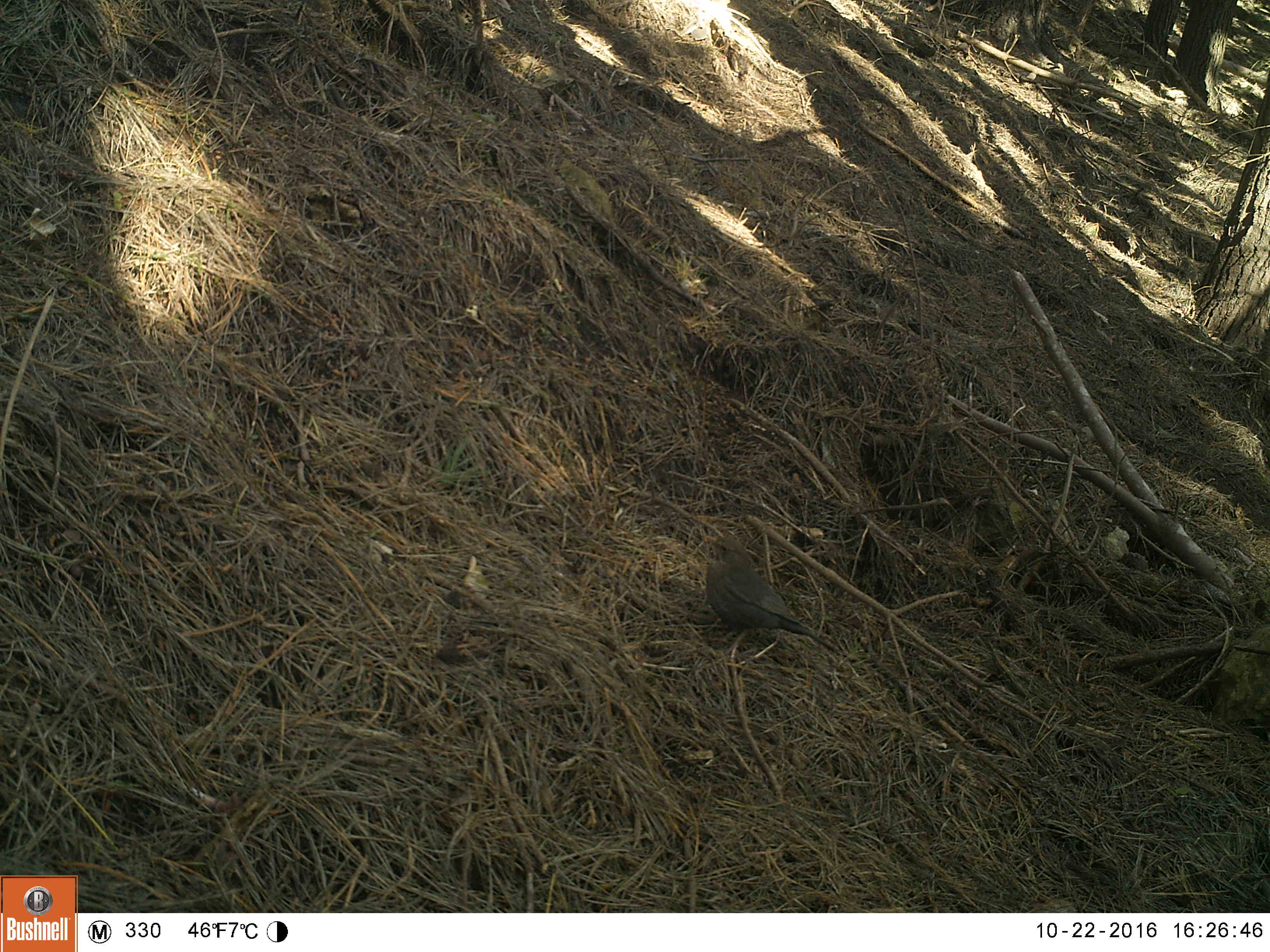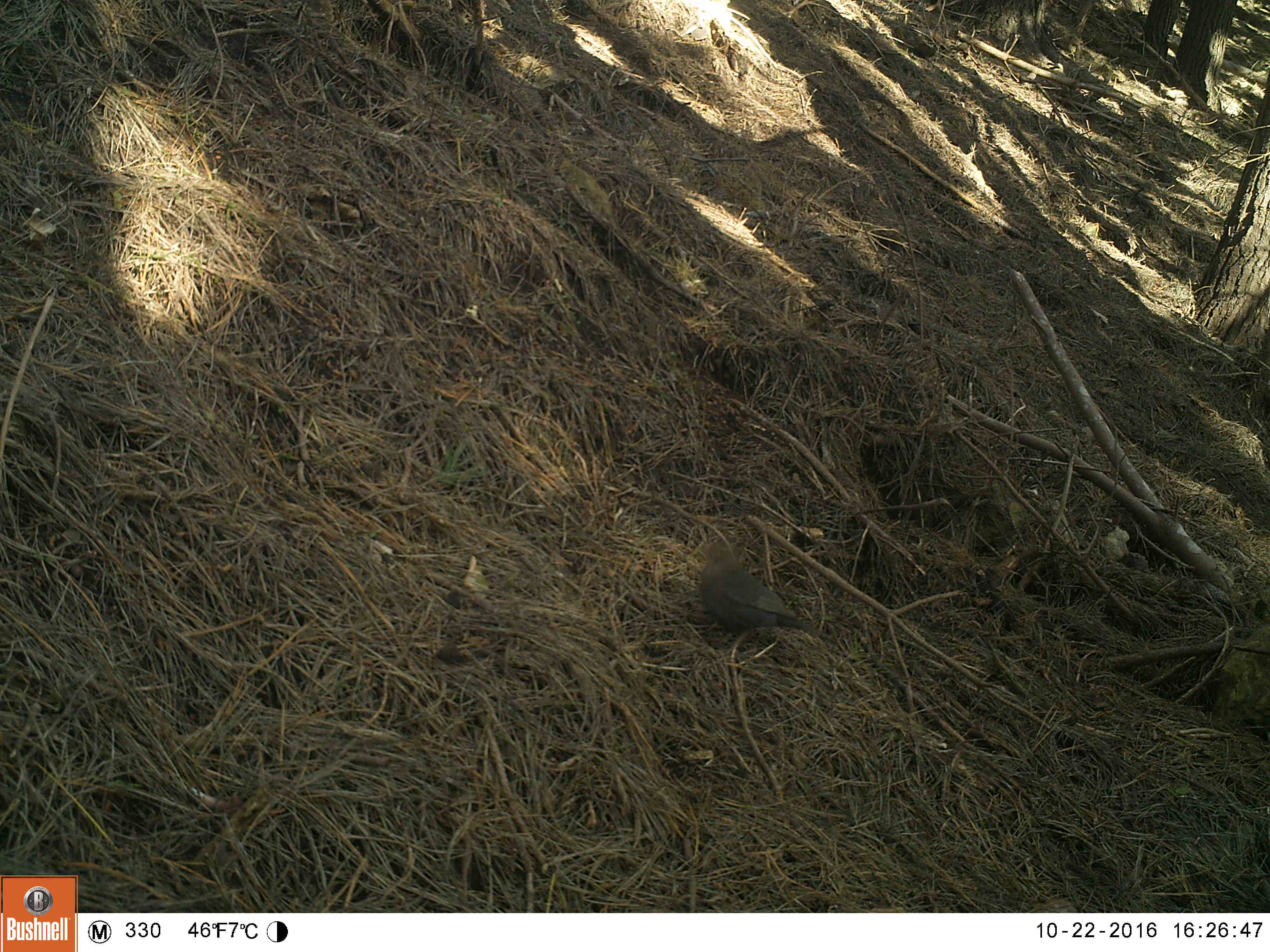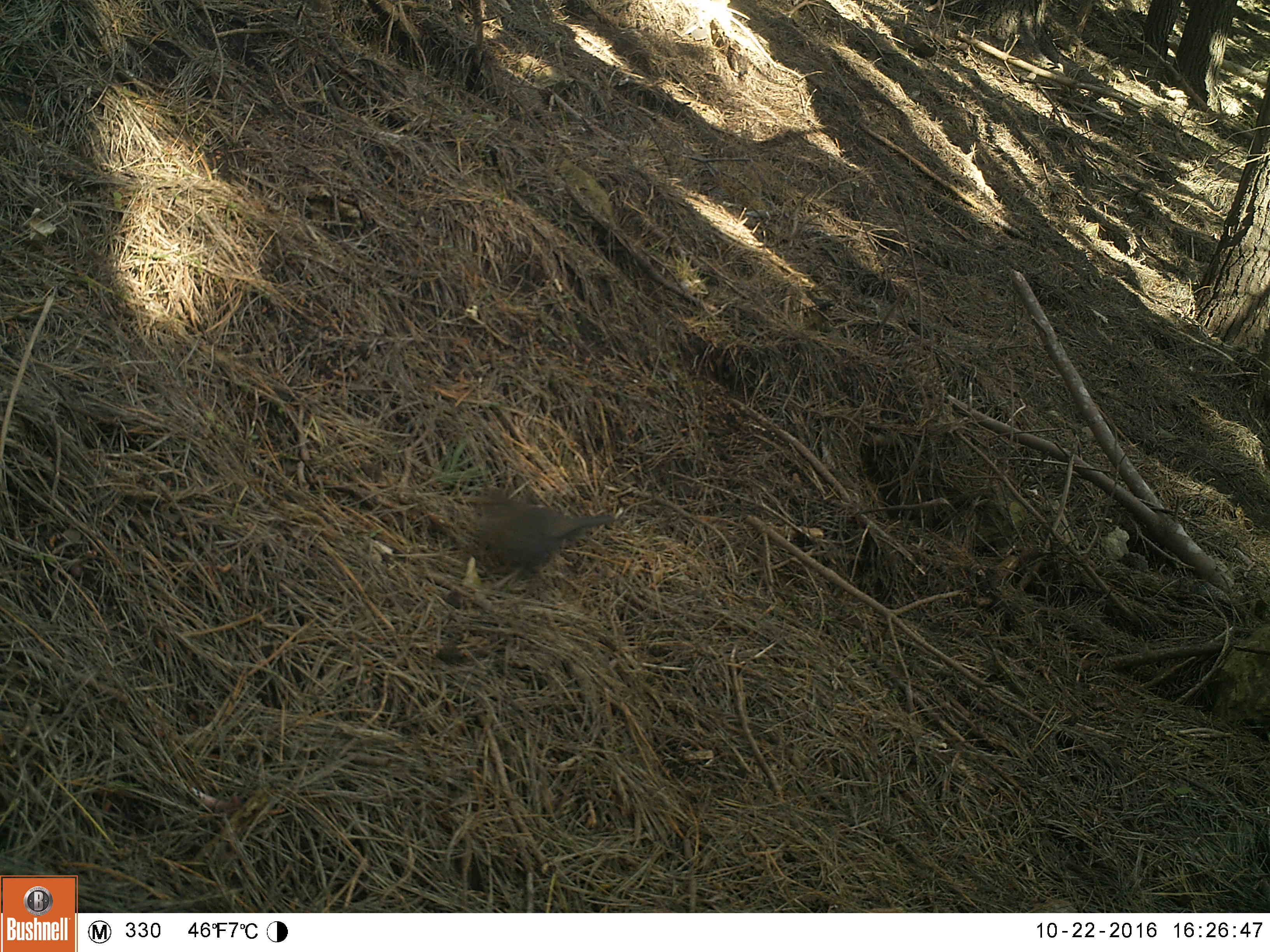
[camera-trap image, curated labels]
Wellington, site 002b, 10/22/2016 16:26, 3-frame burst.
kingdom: Animalia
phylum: Chordata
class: Aves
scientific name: Aves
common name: bird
Bird (Aves).